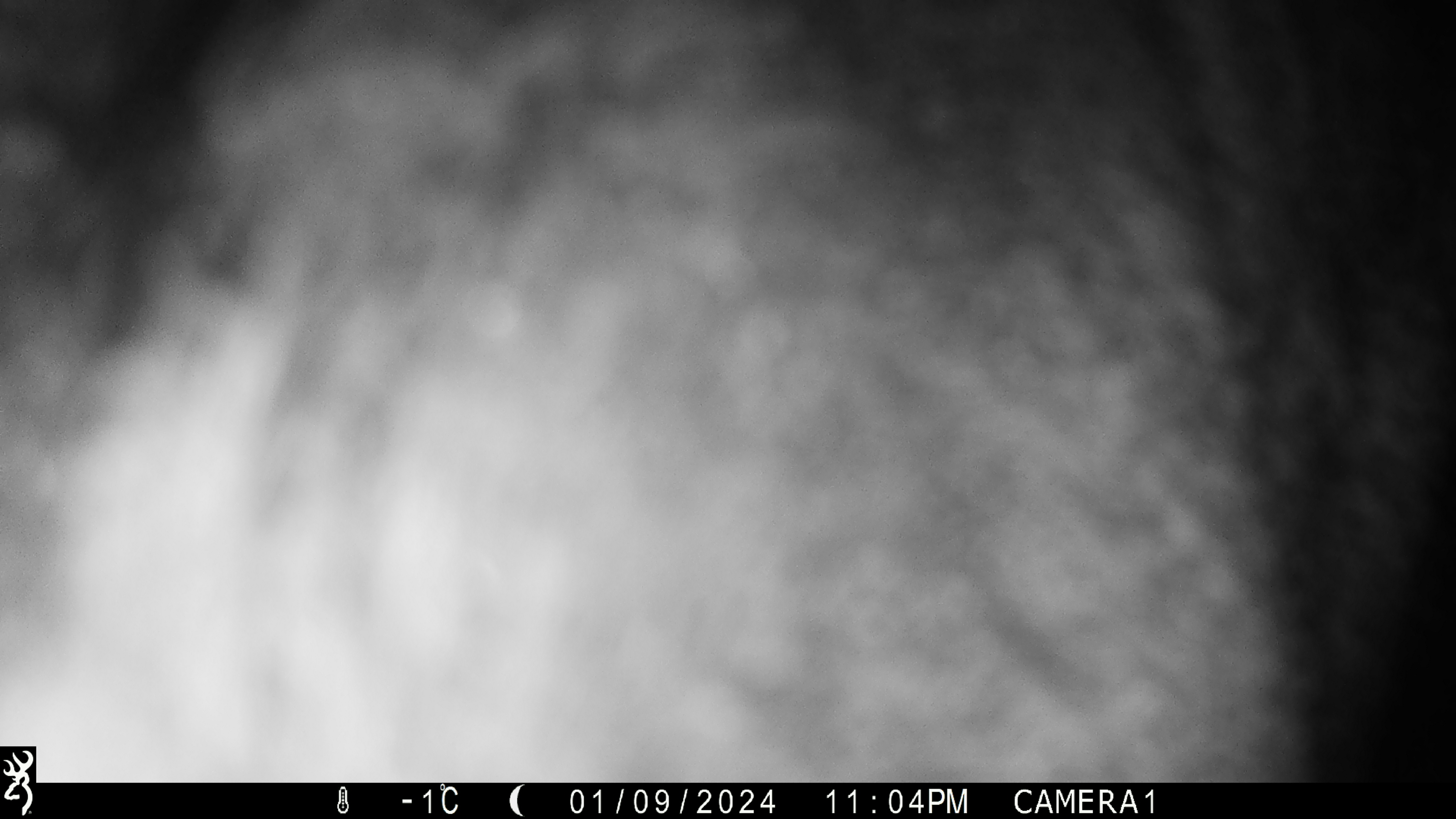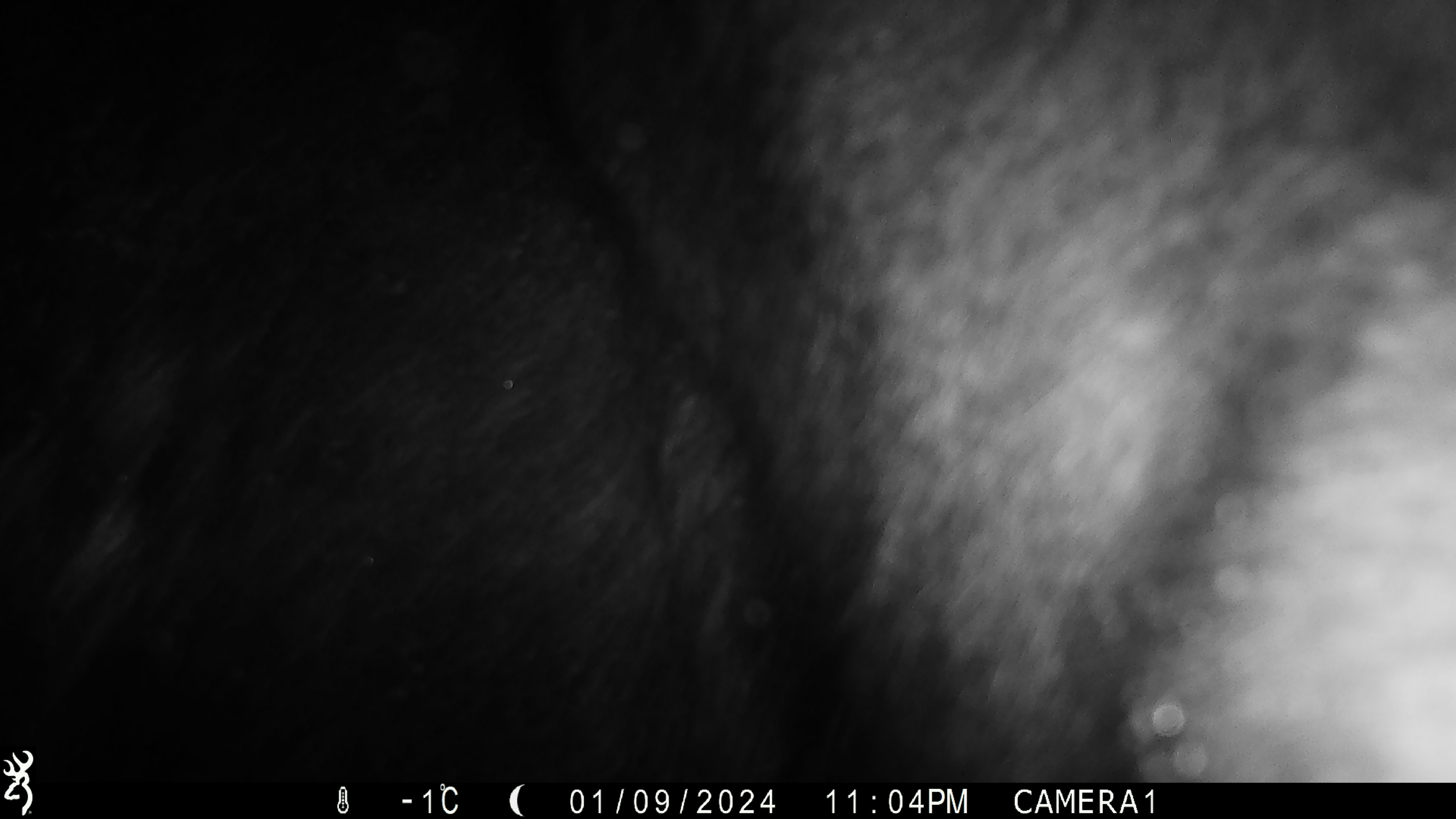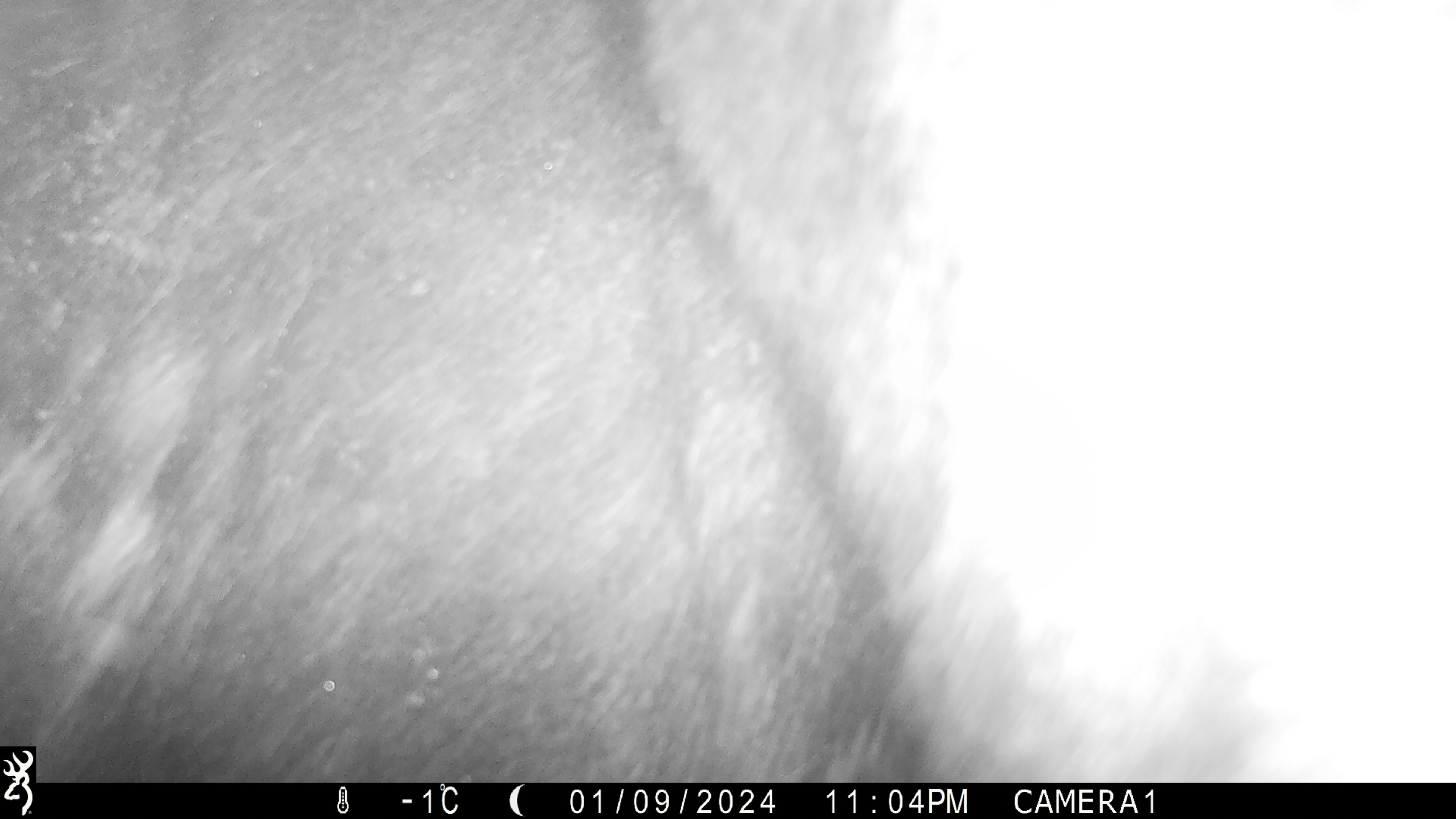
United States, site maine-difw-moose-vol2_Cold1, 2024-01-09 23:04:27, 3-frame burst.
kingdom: Animalia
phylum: Chordata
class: Mammalia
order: Artiodactyla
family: Cervidae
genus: Alces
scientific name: Alces alces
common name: moose